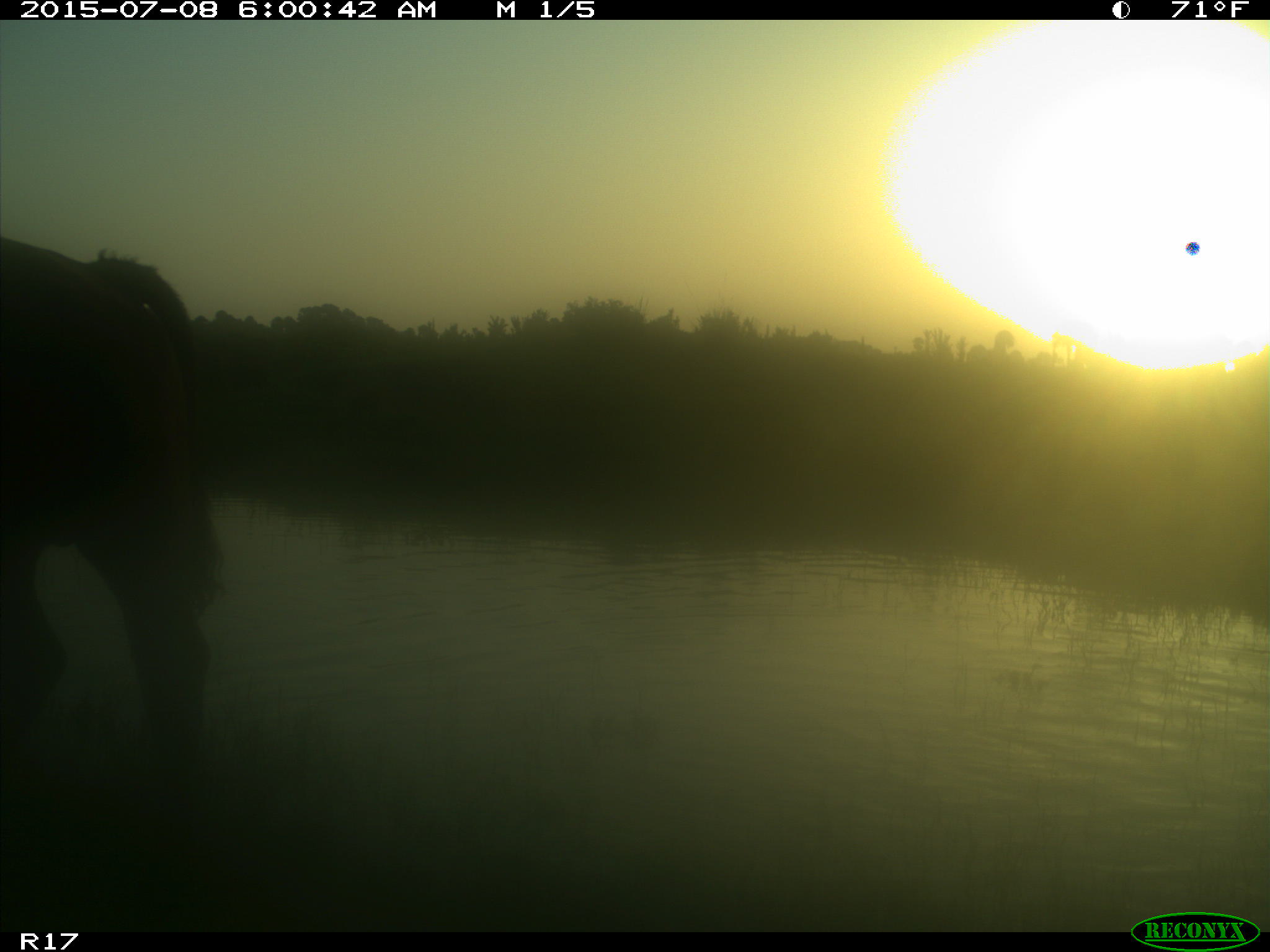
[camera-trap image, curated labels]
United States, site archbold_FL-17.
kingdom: Animalia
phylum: Chordata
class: Mammalia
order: Artiodactyla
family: Bovidae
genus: Bos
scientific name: Bos taurus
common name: domestic cow